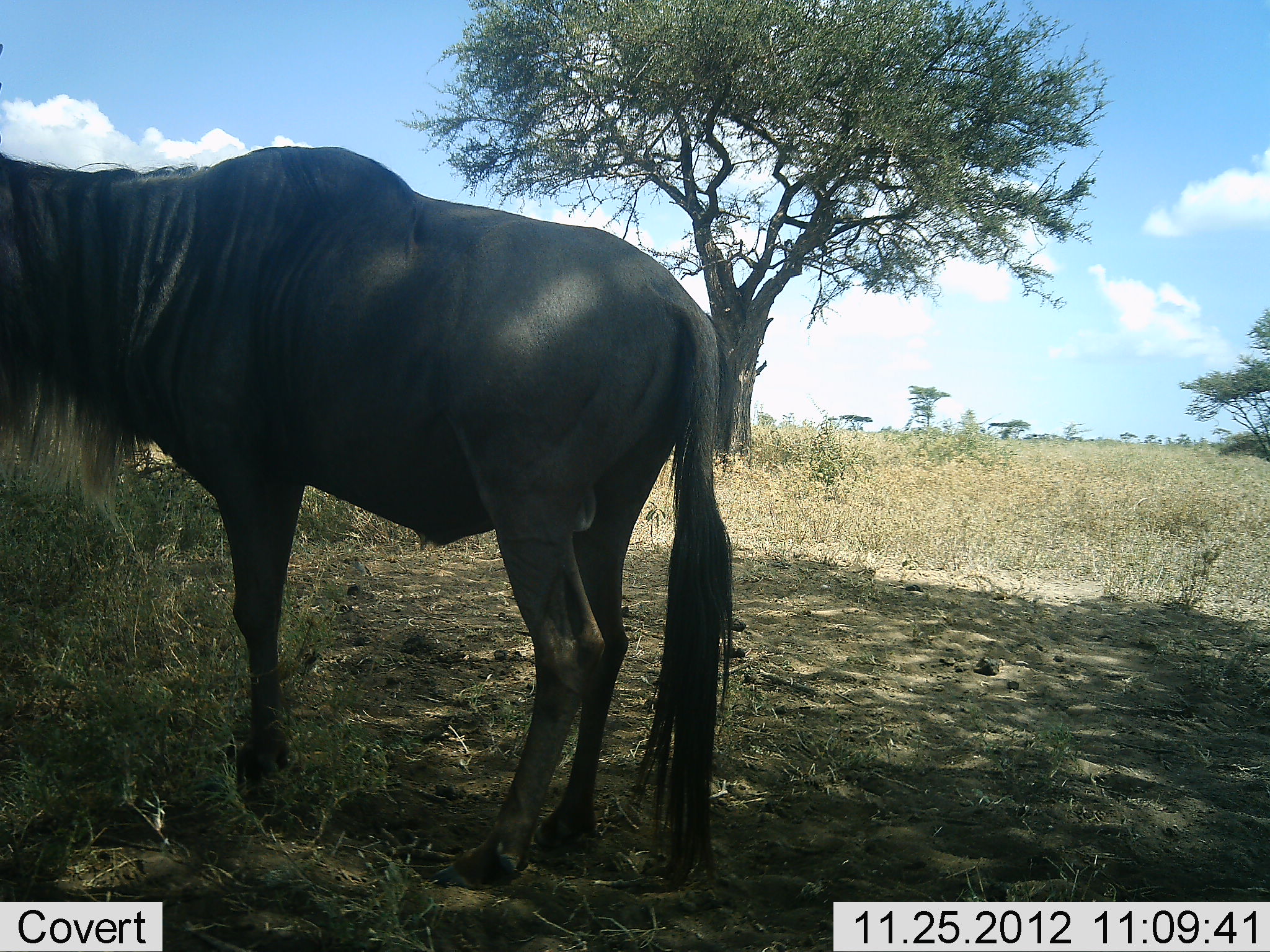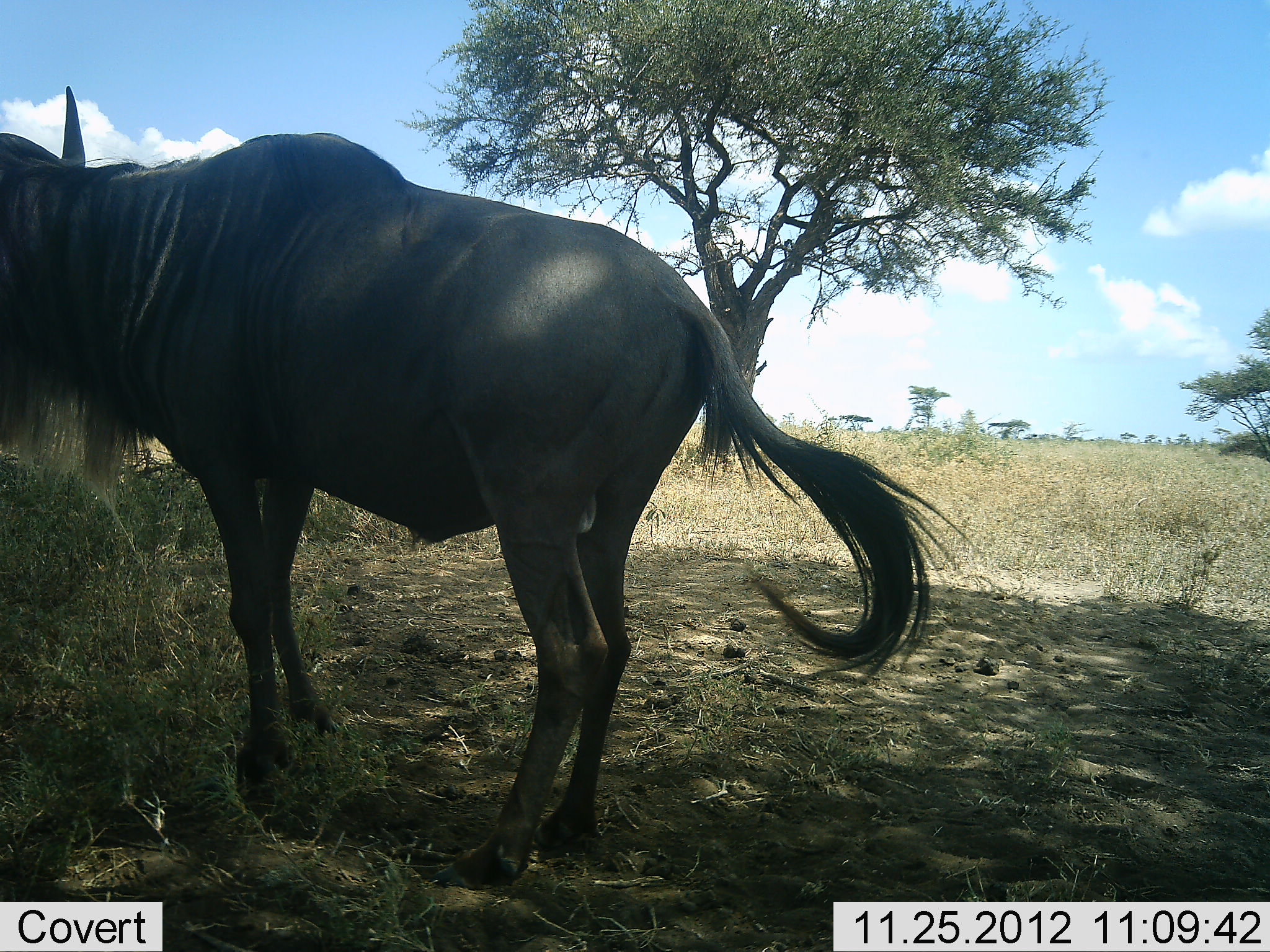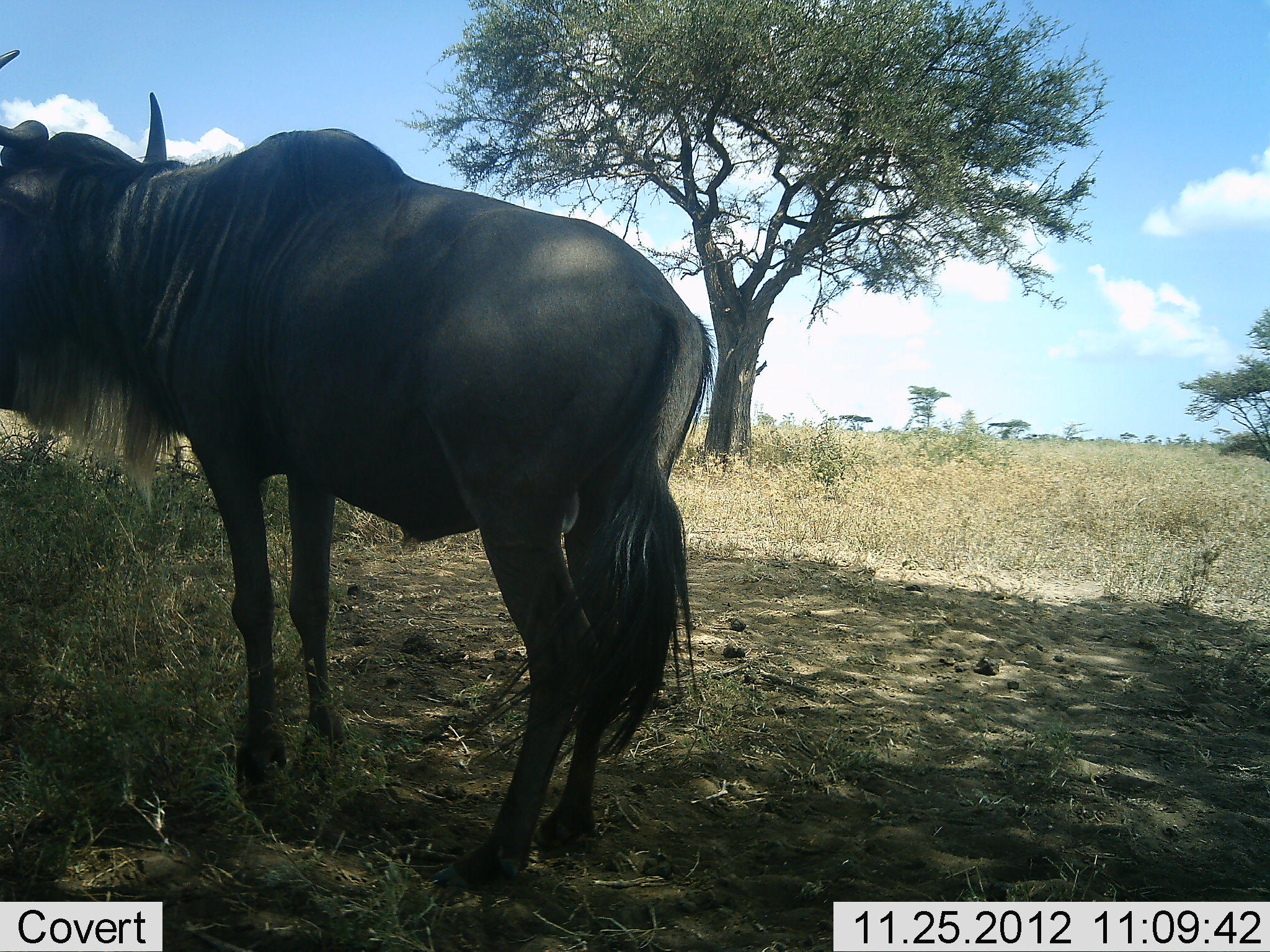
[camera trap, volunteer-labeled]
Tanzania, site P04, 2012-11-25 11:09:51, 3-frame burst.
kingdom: Animalia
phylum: Chordata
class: Mammalia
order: Artiodactyla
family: Bovidae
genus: Connochaetes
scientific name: Connochaetes taurinus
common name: blue wildebeest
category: wildebeest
Wildebeest (blue wildebeest) (Connochaetes taurinus), count 1. Behavior (volunteer vote fractions): standing 100%, resting 0%, moving 0%, interacting 0%. Young present (vote fraction): 0%. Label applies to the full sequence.